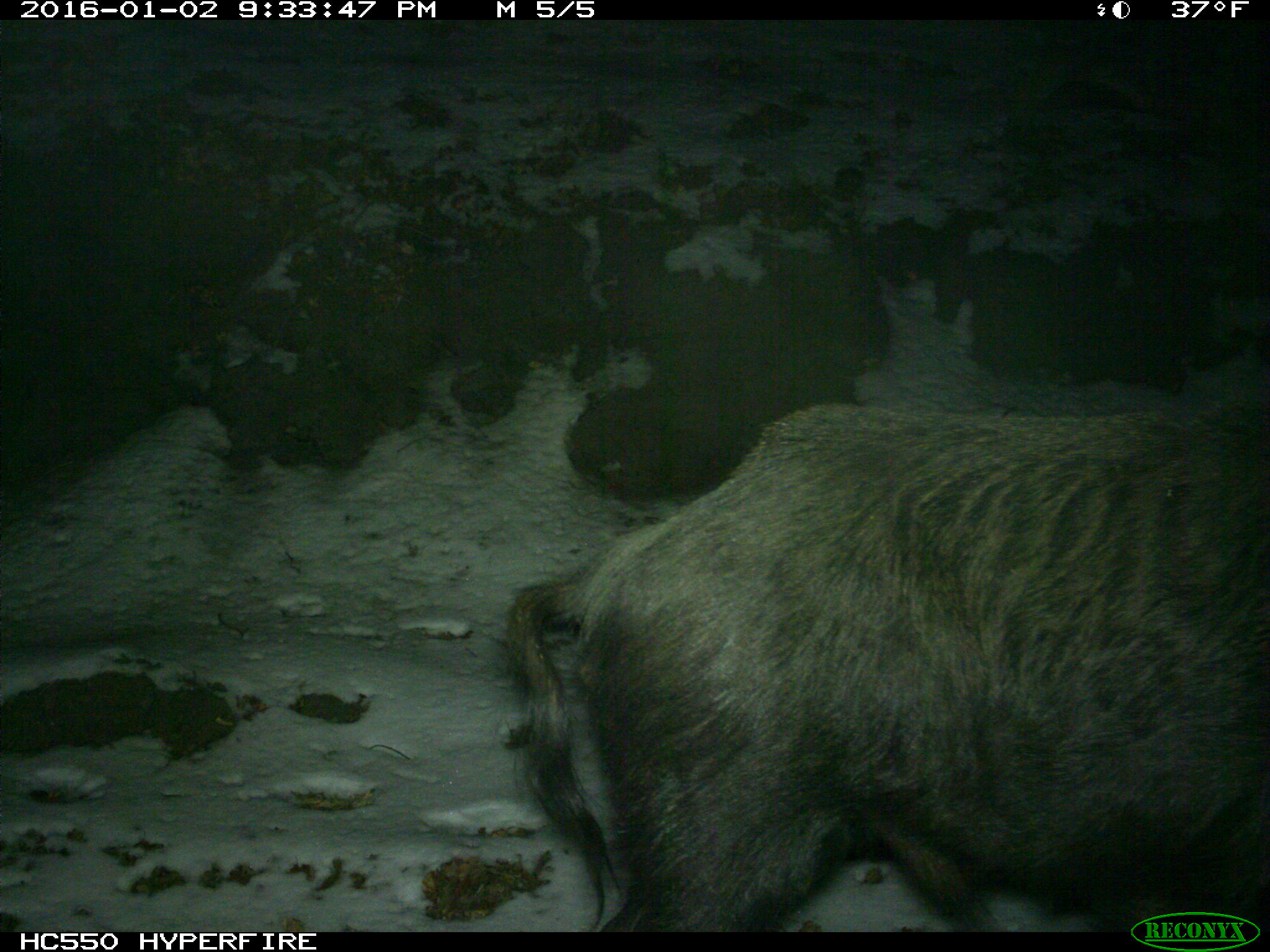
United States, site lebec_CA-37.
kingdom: Animalia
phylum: Chordata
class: Mammalia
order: Artiodactyla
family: Suidae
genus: Sus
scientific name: Sus scrofa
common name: wild boar